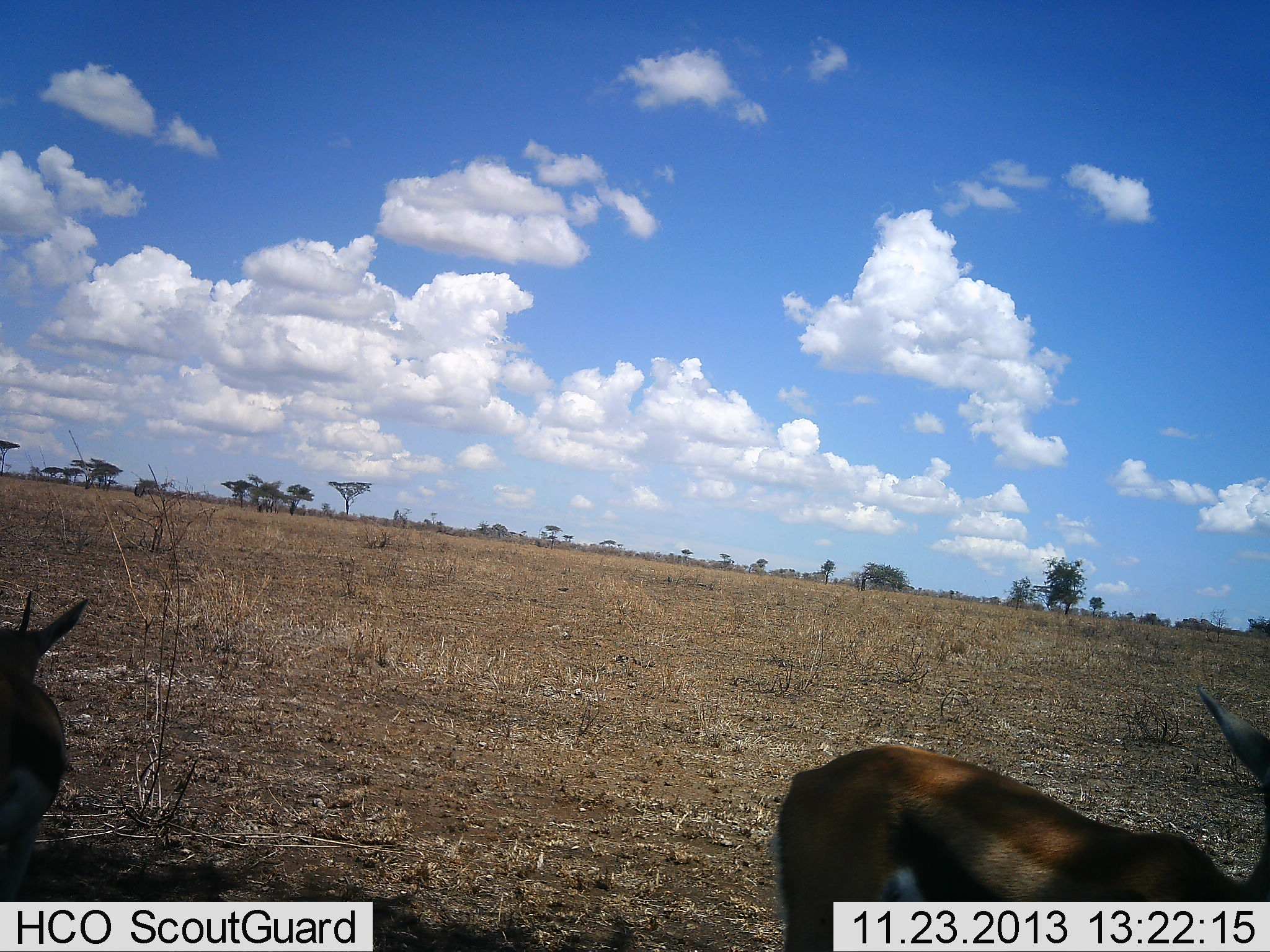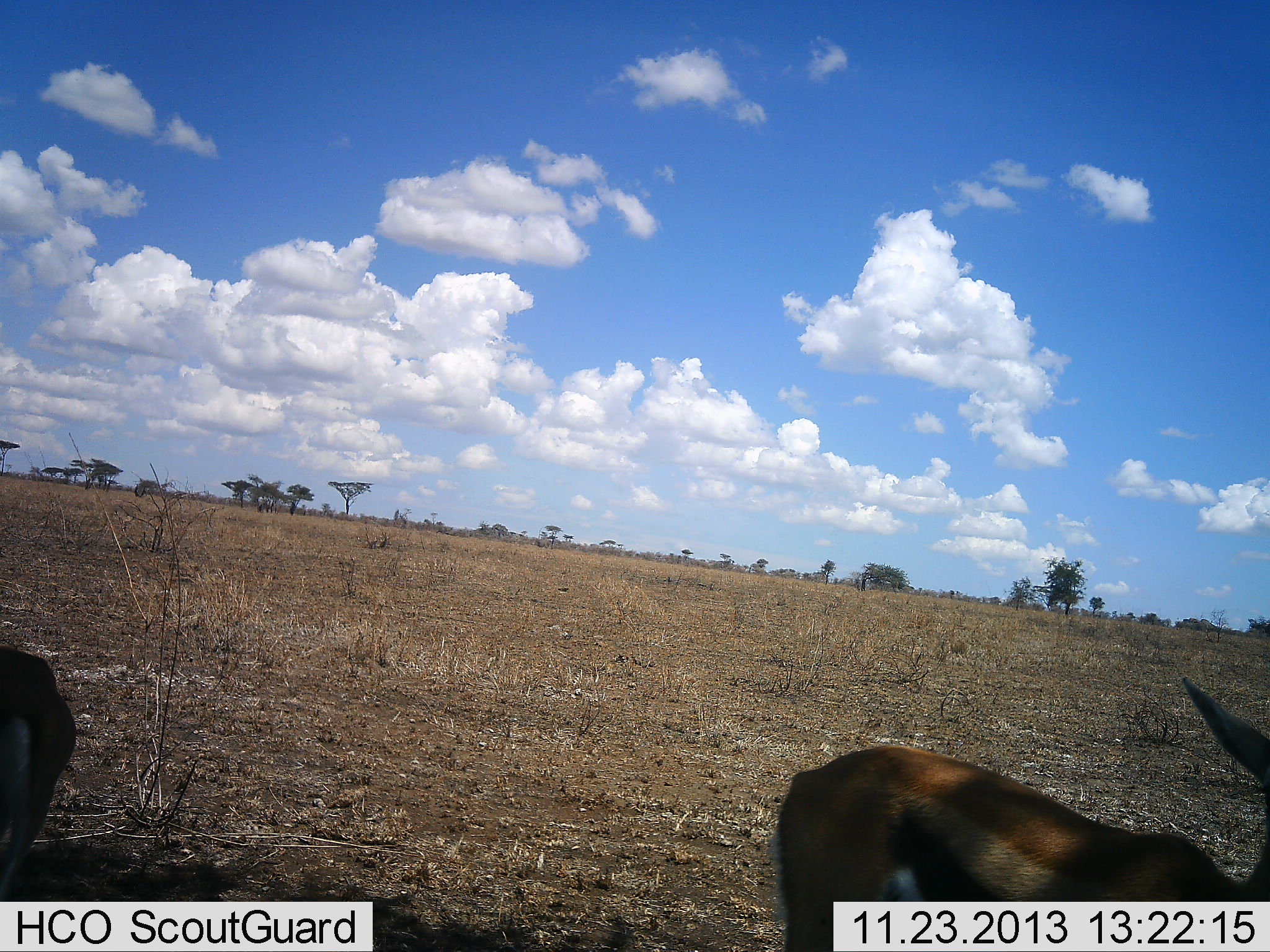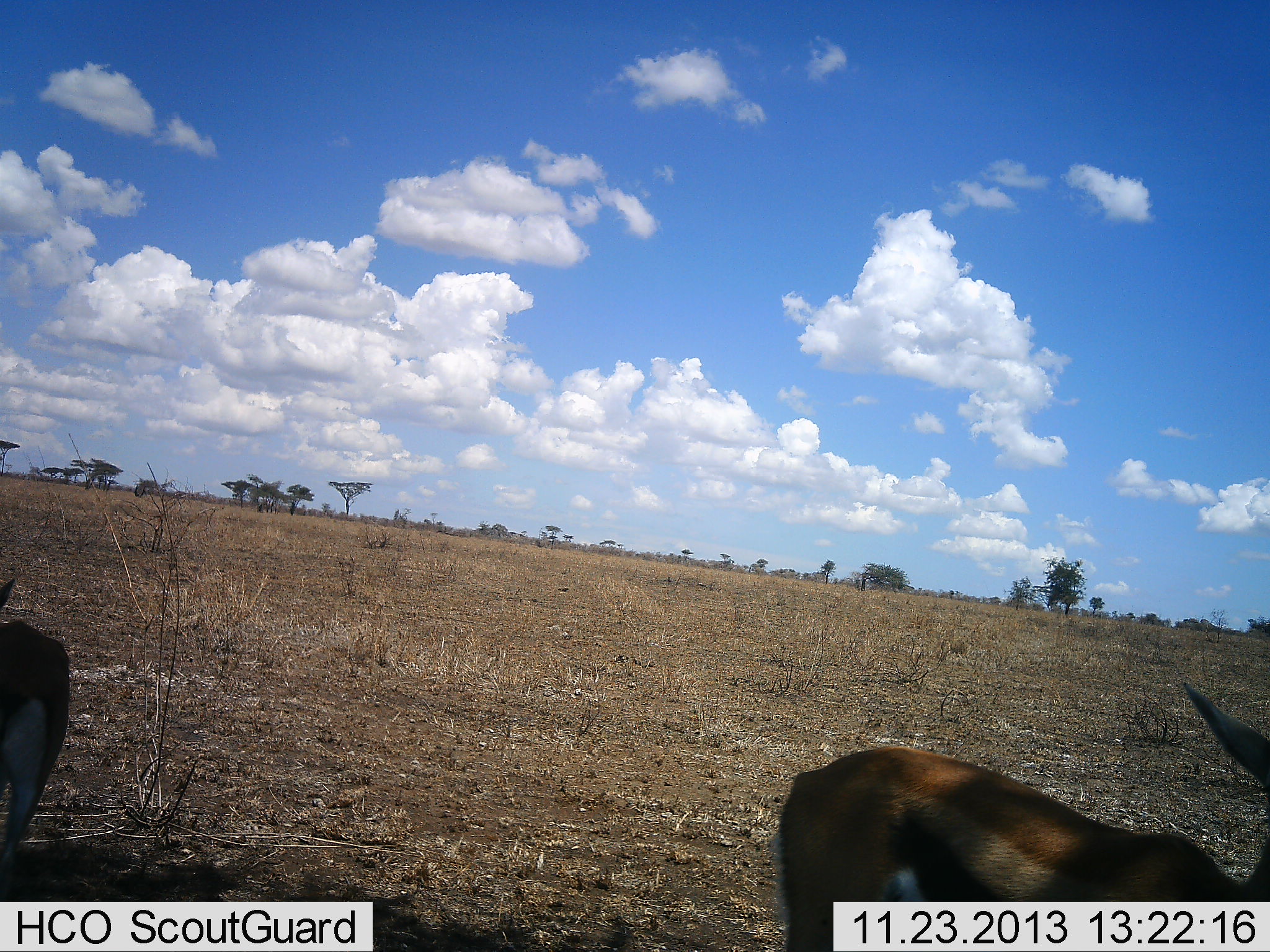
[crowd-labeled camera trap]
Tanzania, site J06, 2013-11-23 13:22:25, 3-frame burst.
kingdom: Animalia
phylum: Chordata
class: Mammalia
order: Artiodactyla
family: Bovidae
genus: Eudorcas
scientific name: Eudorcas thomsonii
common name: thomson's gazelle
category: gazellethomsons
Gazellethomsons (thomson's gazelle) (Eudorcas thomsonii), count 2. Behavior (volunteer vote fractions): standing 70%, resting 0%, moving 10%, interacting 0%. Young present (vote fraction): 10%. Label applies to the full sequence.